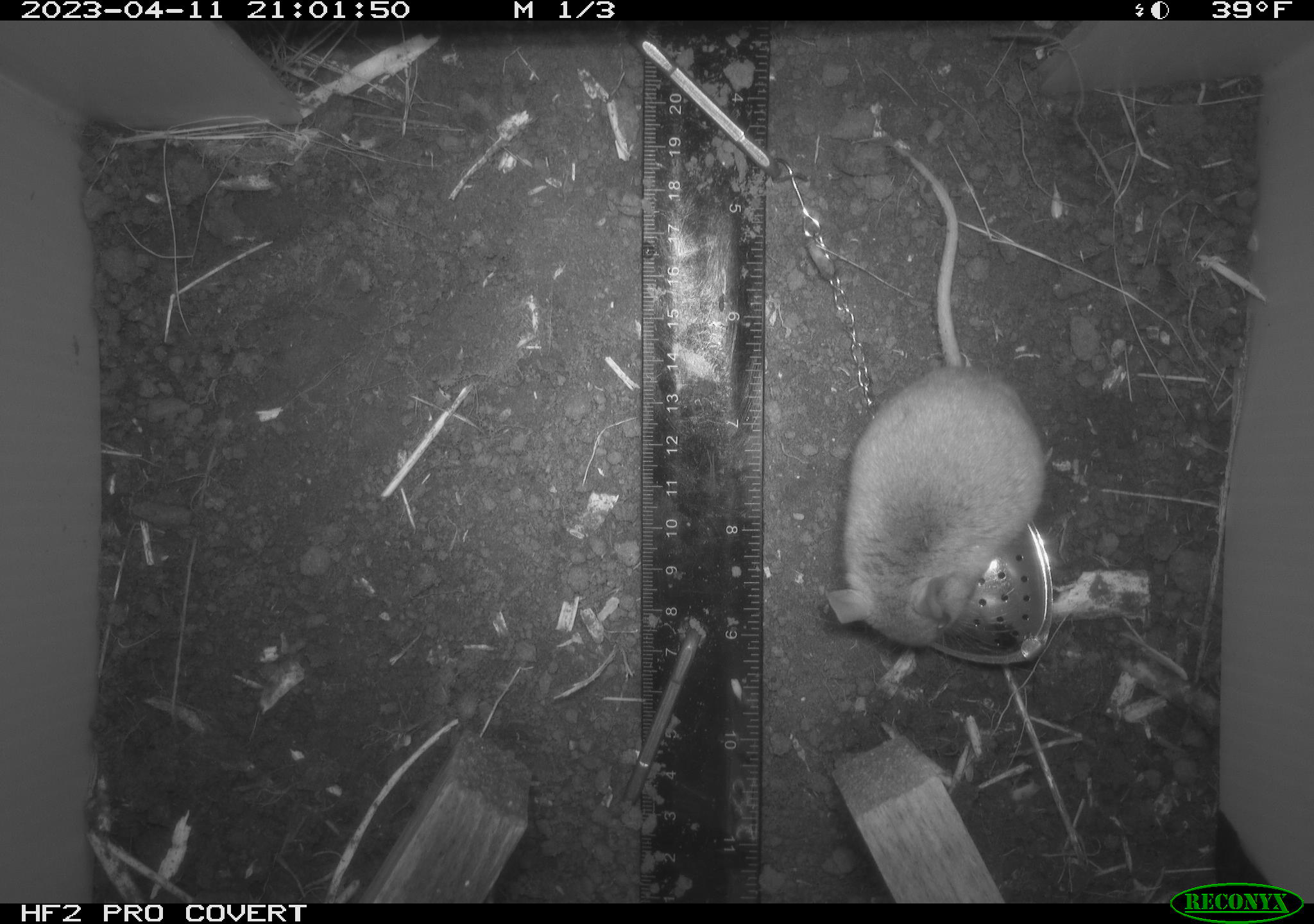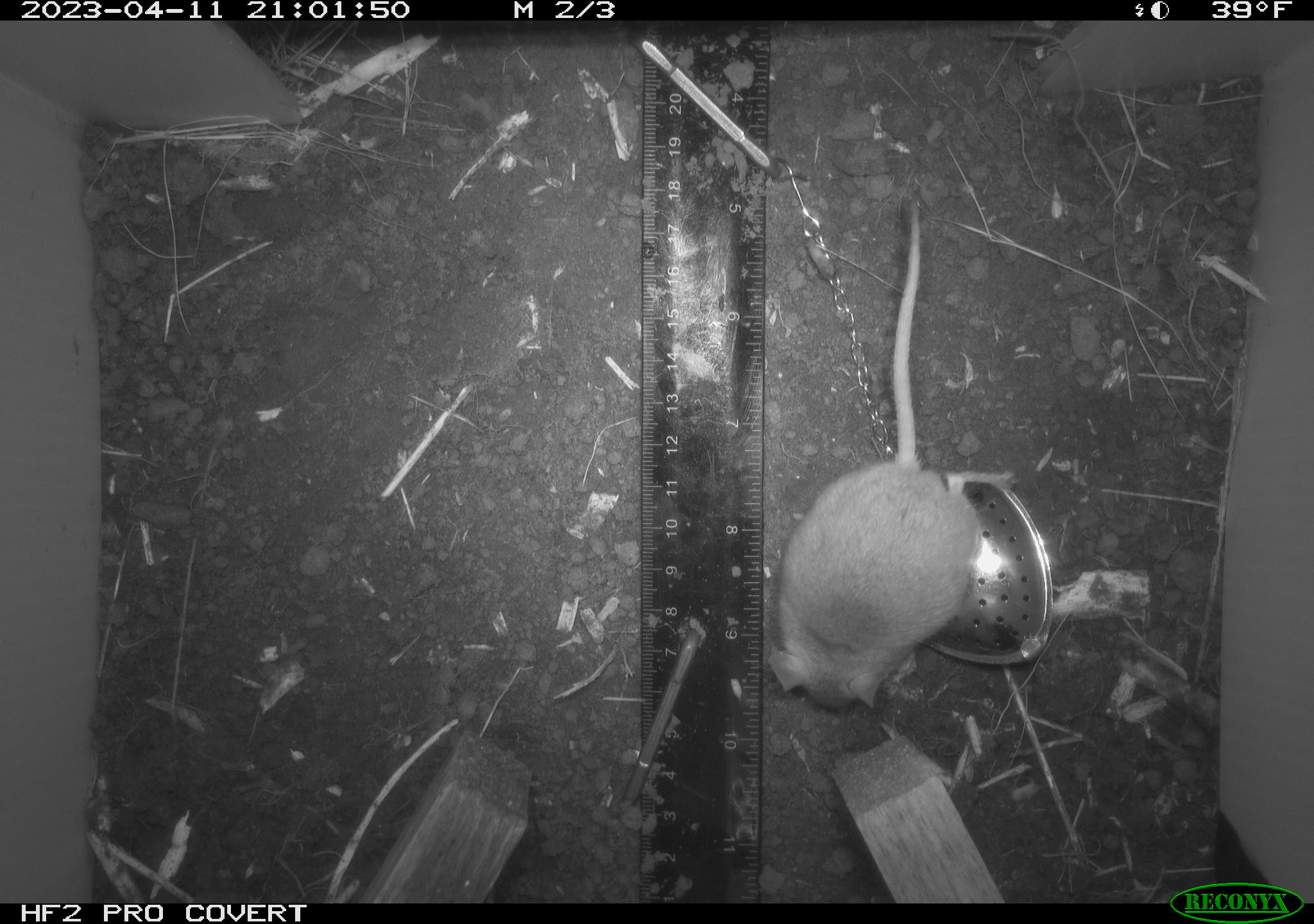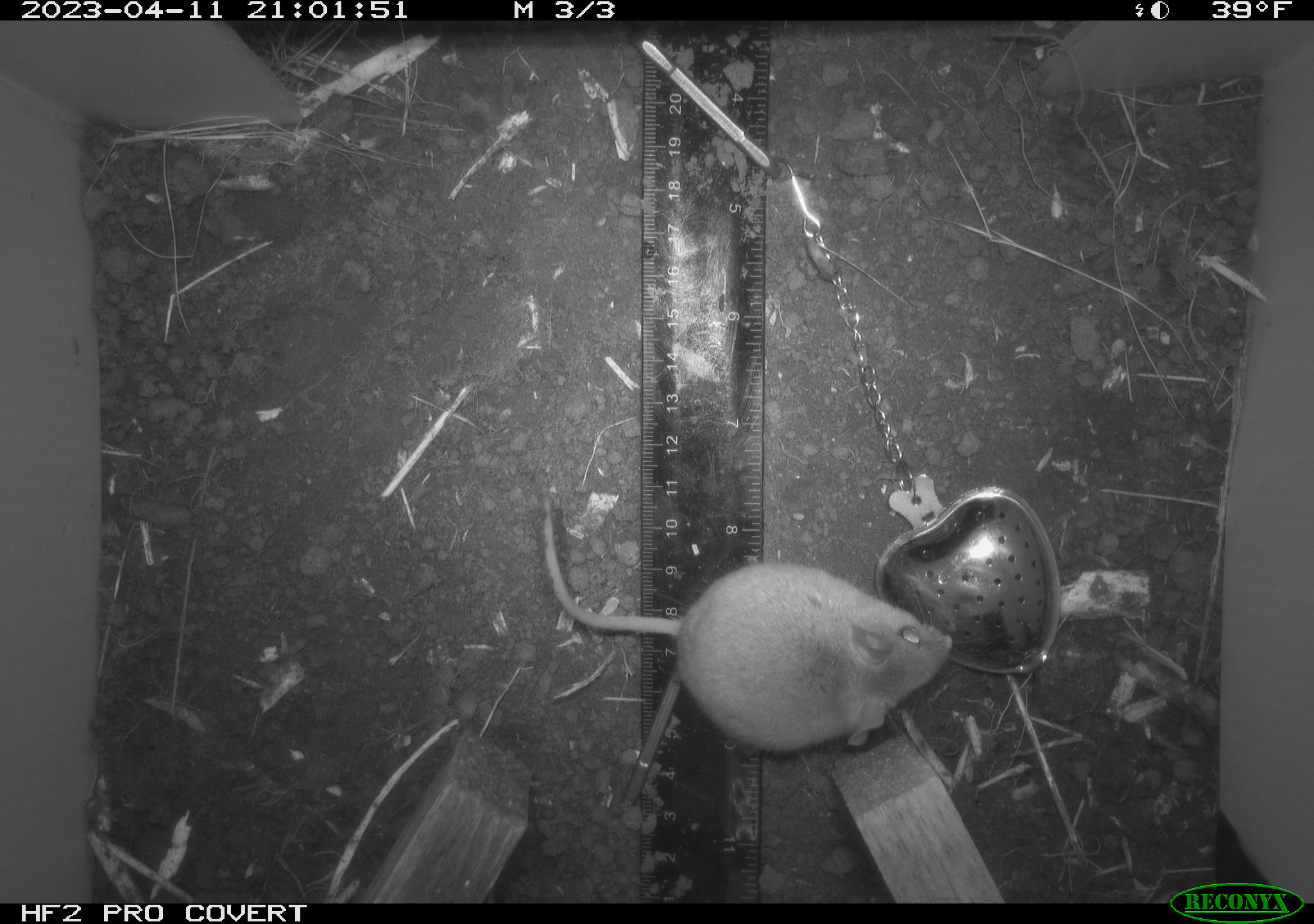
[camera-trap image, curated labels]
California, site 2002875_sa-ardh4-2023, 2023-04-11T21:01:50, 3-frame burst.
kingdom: Animalia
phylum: Chordata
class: Mammalia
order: Rodentia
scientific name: Rodentia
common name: mouse species